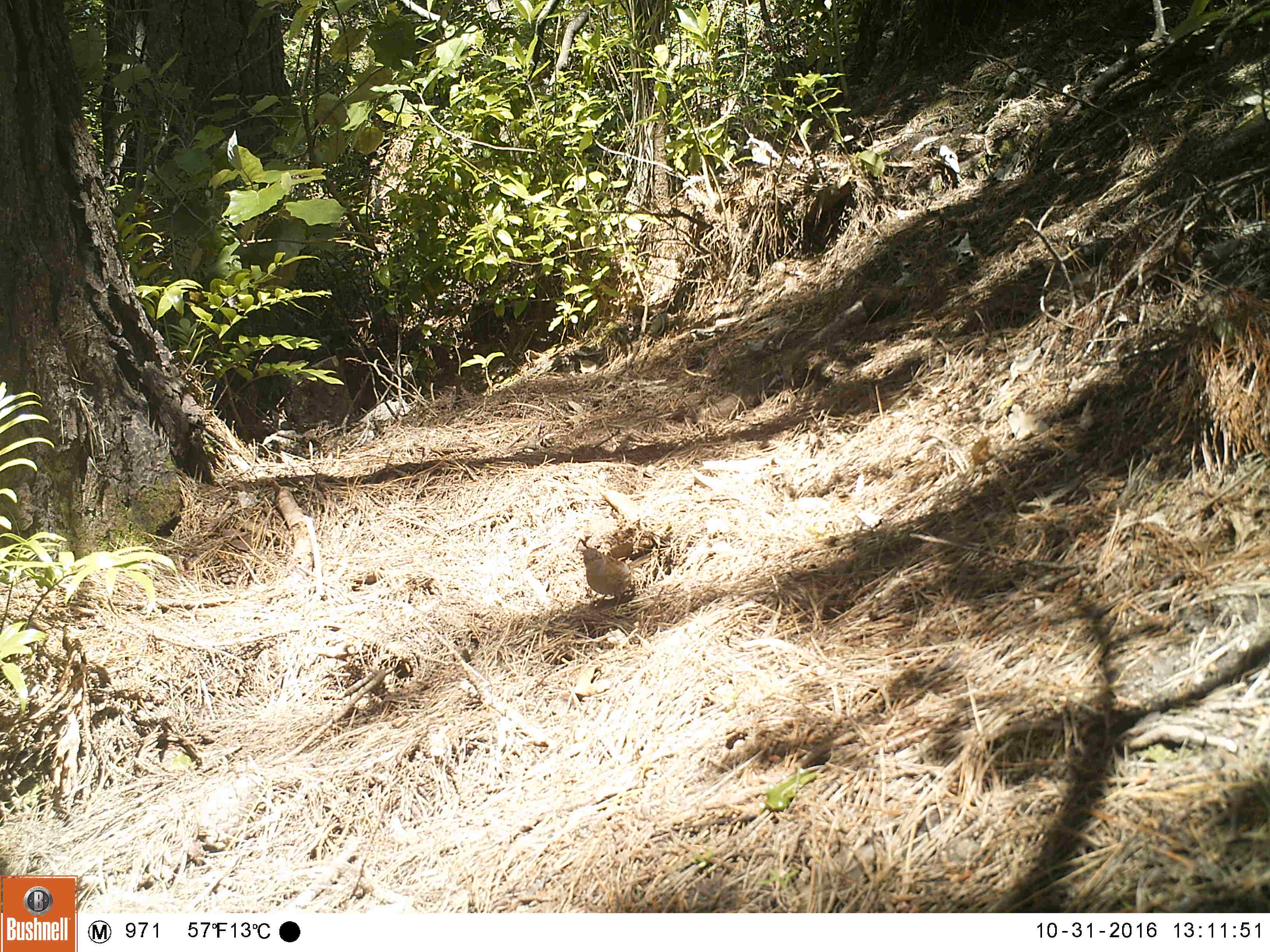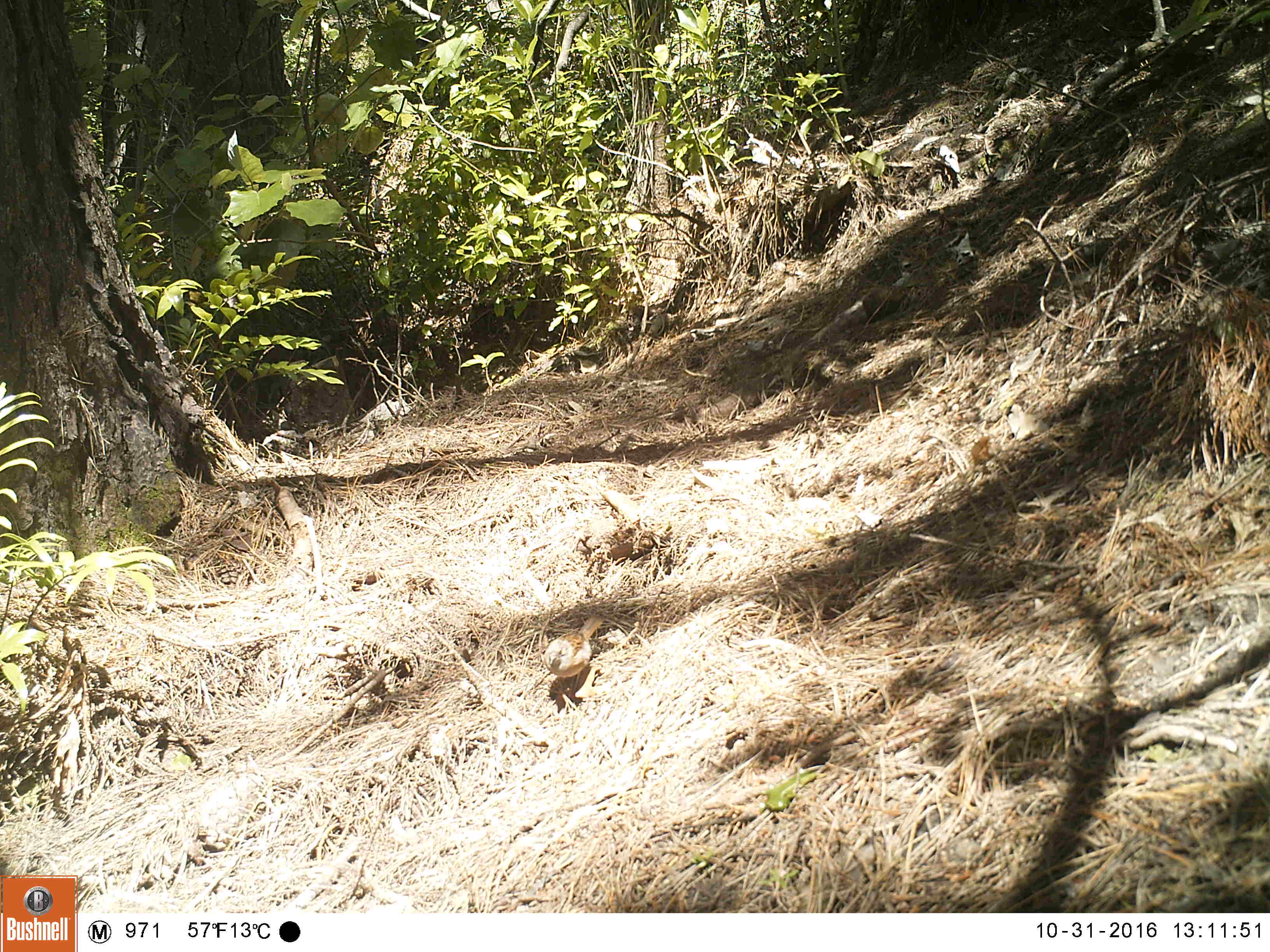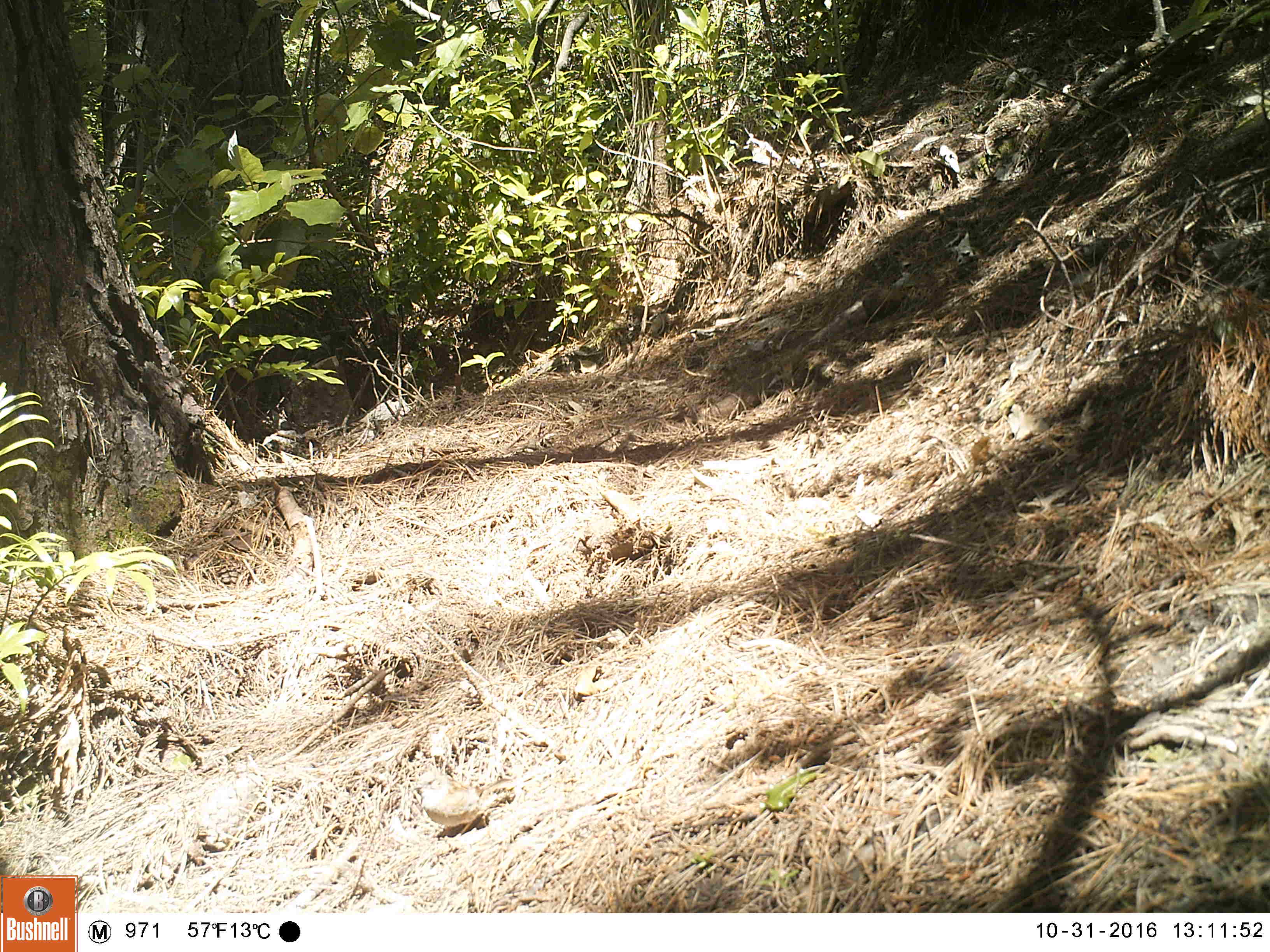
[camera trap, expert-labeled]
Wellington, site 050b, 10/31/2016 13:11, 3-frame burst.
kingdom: Animalia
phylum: Chordata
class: Aves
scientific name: Aves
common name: bird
Bird (Aves).